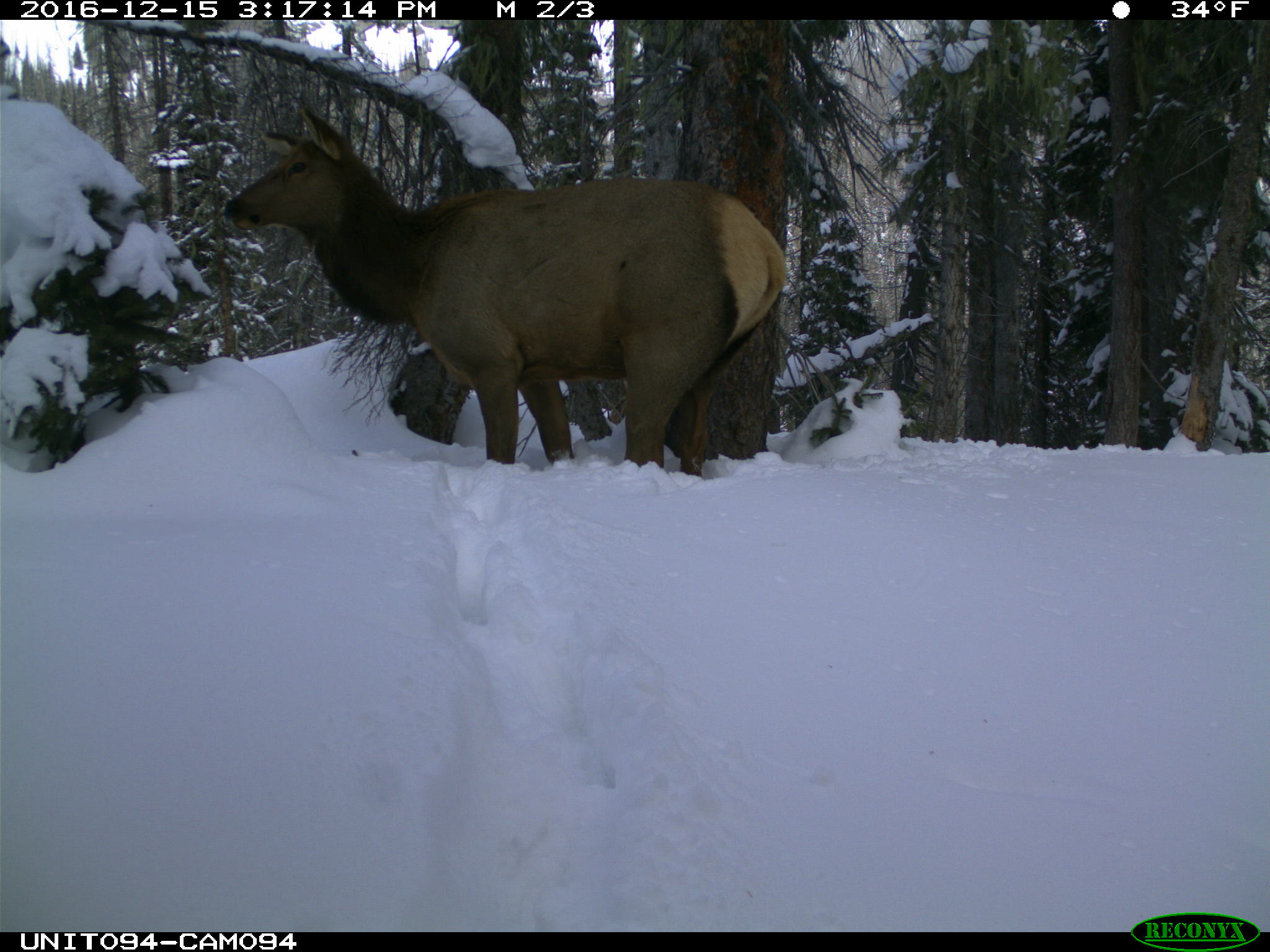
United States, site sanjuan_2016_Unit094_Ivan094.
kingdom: Animalia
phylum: Chordata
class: Mammalia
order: Artiodactyla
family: Cervidae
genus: Cervus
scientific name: Cervus elaphus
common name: red deer